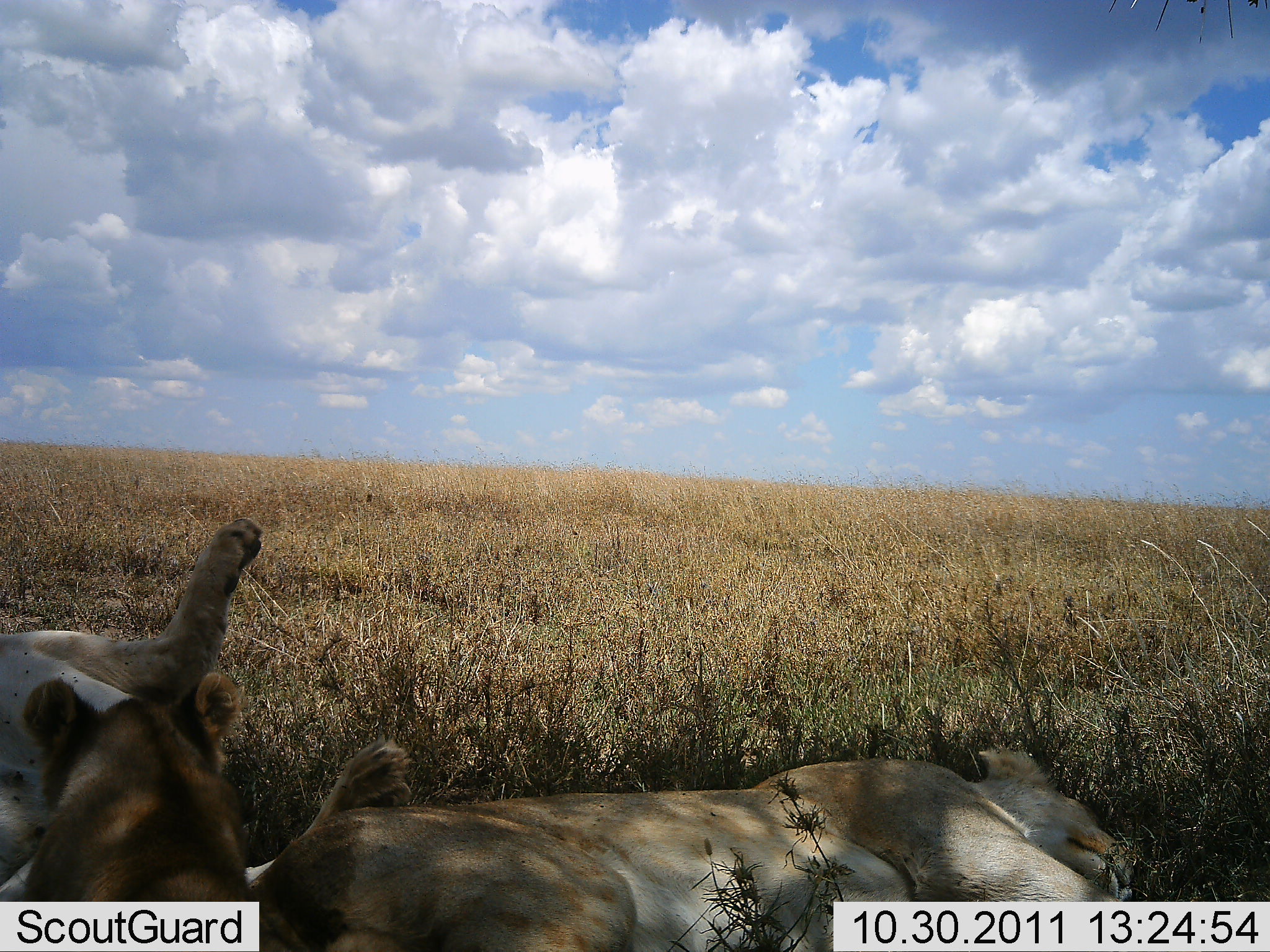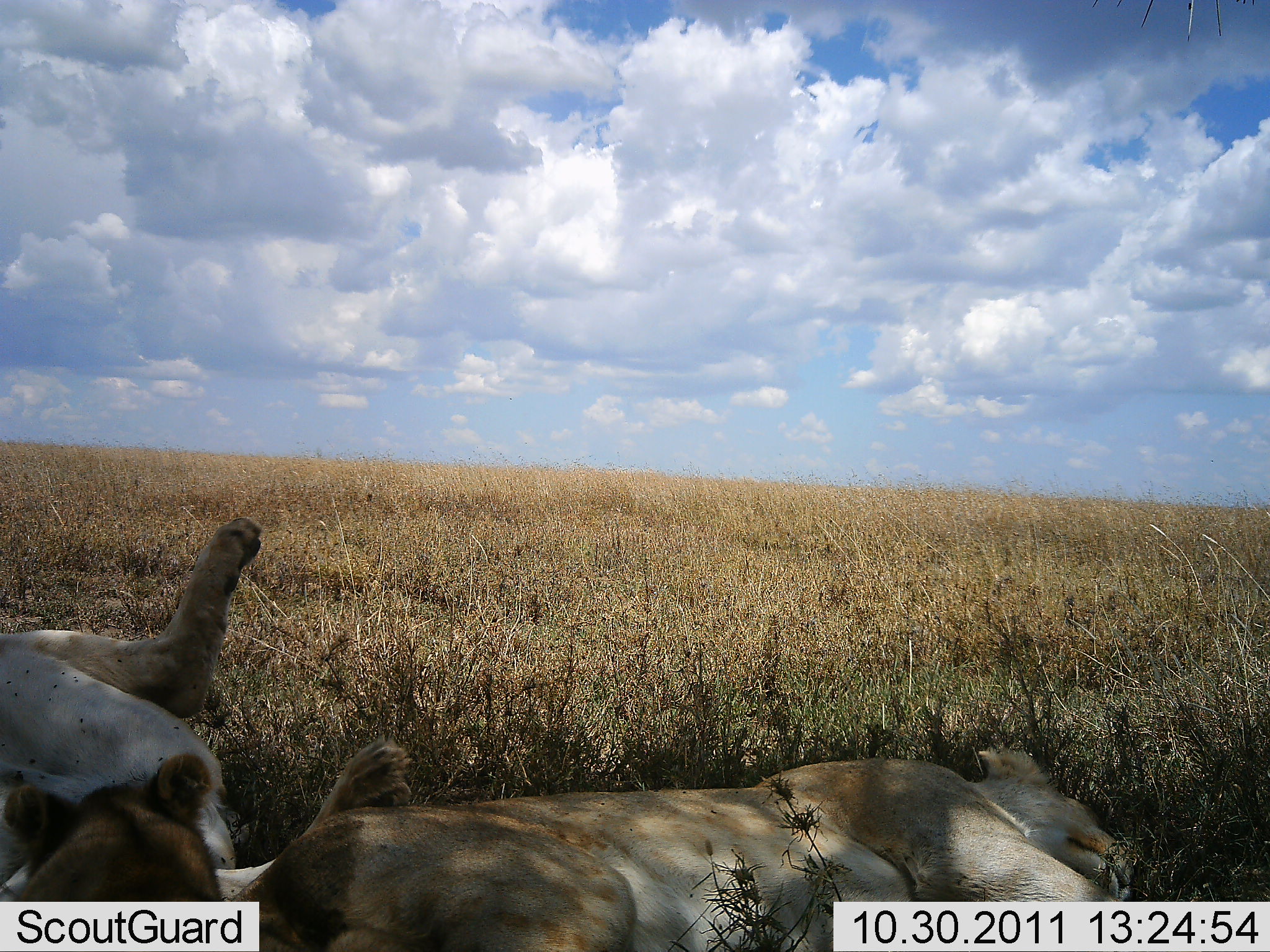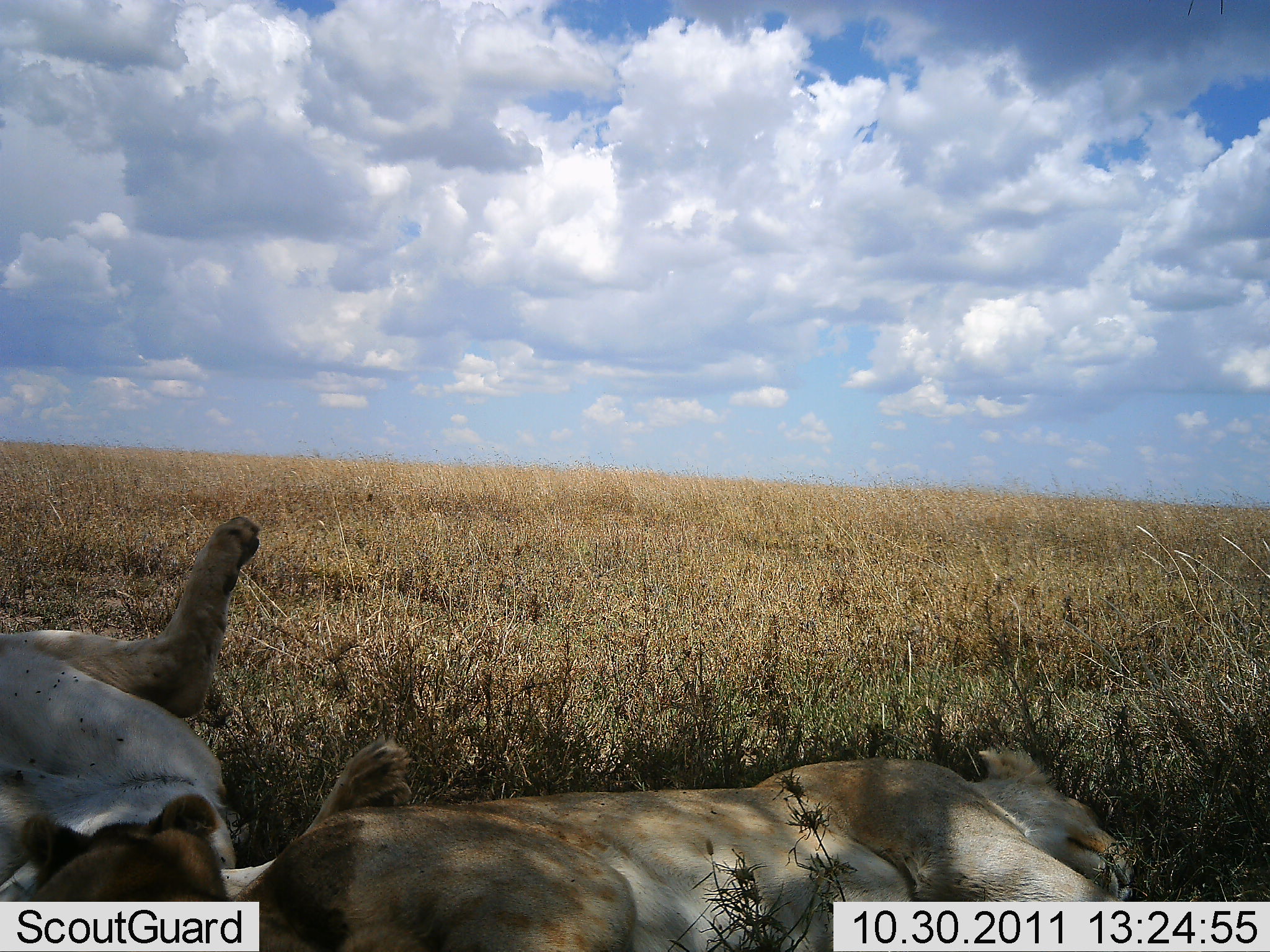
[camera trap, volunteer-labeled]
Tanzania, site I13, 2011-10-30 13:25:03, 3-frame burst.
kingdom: Animalia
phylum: Chordata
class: Mammalia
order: Carnivora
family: Felidae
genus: Panthera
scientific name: Panthera leo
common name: lion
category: lionfemale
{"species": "lionfemale (lion) (Panthera leo)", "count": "3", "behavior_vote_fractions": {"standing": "0%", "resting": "100%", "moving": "0%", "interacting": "15%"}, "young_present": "54%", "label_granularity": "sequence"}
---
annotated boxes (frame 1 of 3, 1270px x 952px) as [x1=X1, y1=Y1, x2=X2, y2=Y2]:
animal: [x1=241, y1=744, x2=1136, y2=952]; [x1=0, y1=519, x2=262, y2=952]; [x1=19, y1=667, x2=252, y2=949]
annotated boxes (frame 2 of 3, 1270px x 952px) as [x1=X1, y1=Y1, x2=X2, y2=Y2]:
animal: [x1=203, y1=744, x2=1137, y2=952]; [x1=0, y1=508, x2=414, y2=952]; [x1=3, y1=754, x2=220, y2=950]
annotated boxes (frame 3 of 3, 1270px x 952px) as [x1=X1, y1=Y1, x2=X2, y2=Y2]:
animal: [x1=219, y1=744, x2=1137, y2=952]; [x1=0, y1=514, x2=410, y2=952]; [x1=18, y1=790, x2=232, y2=950]